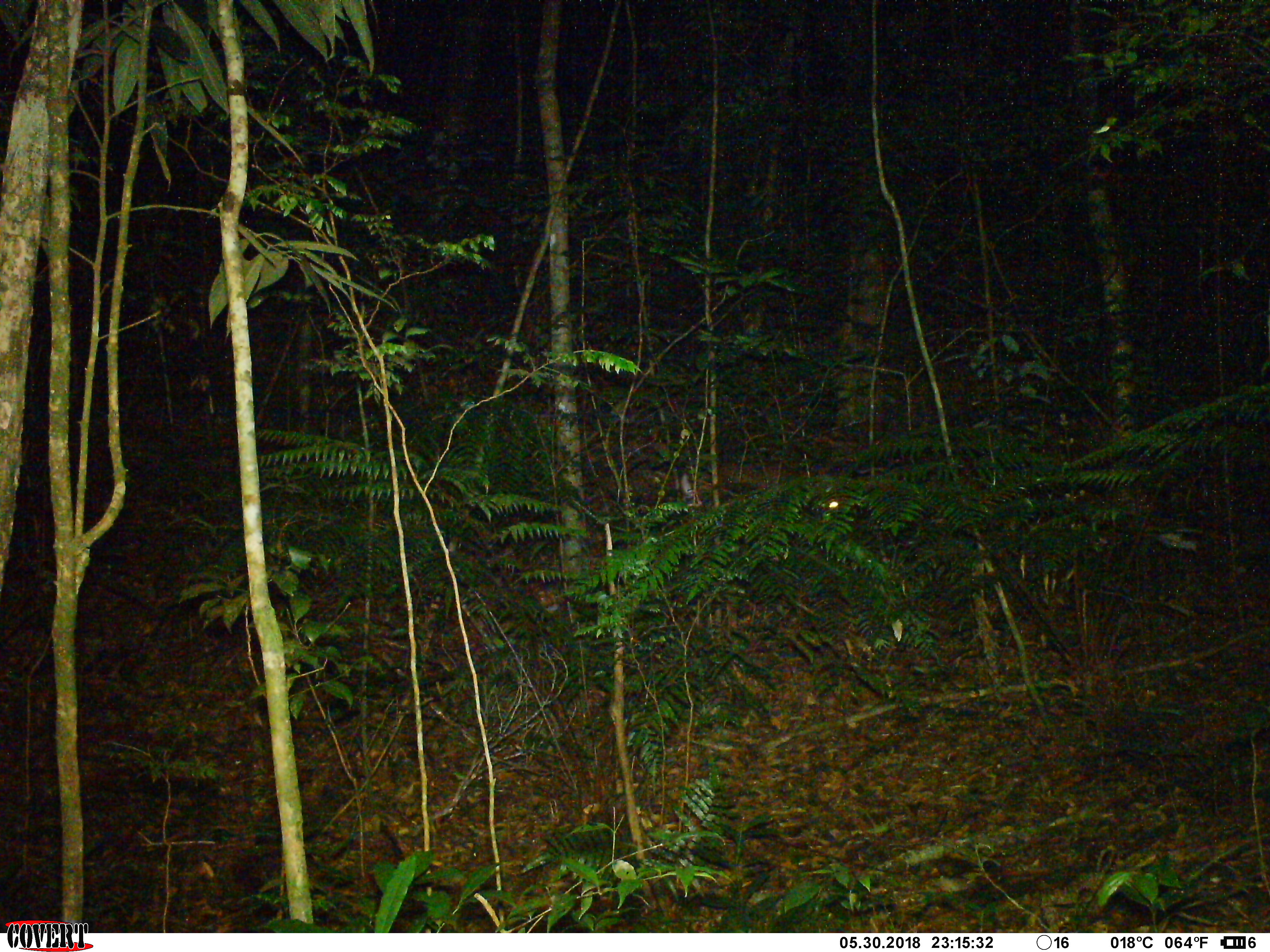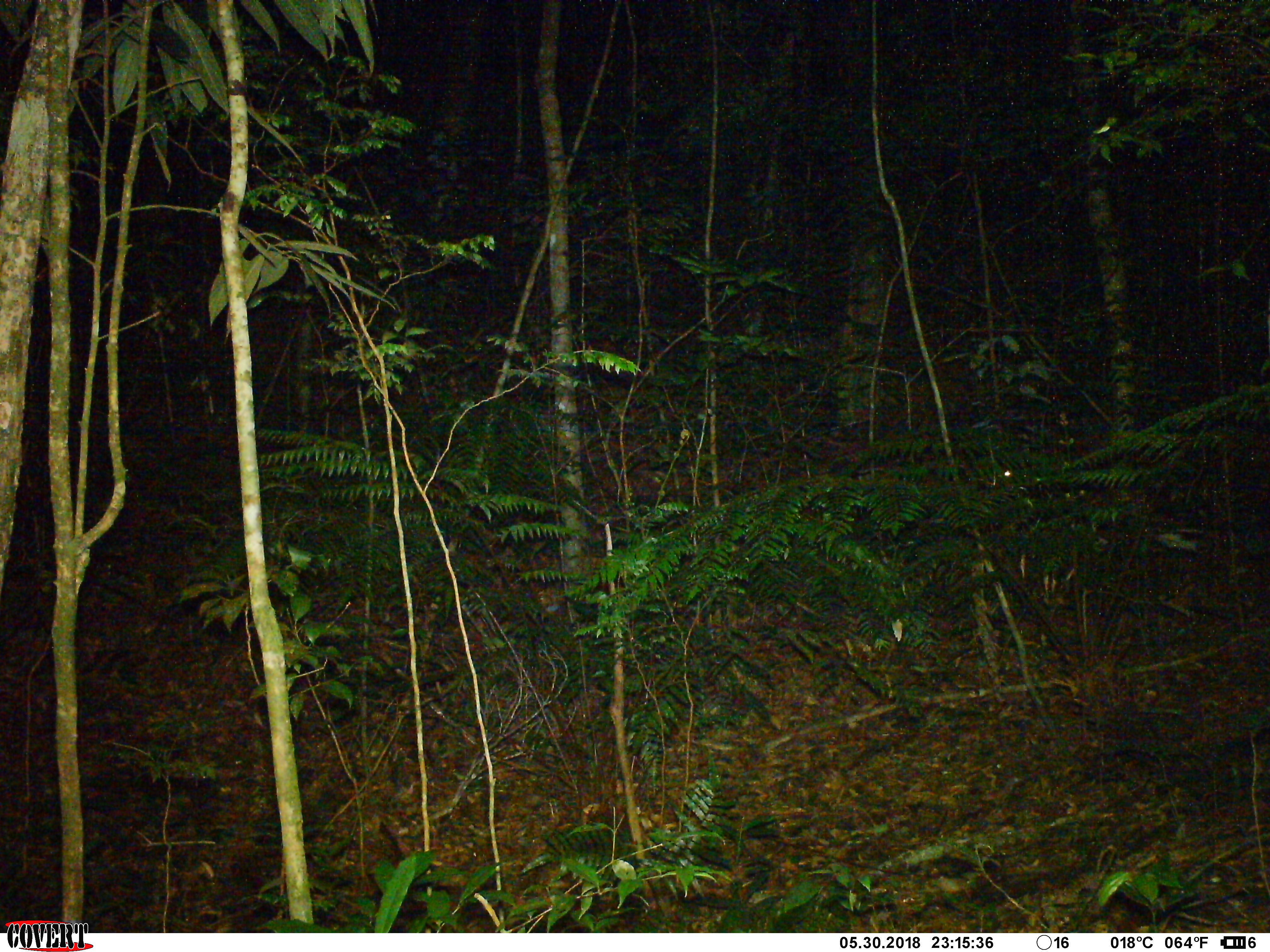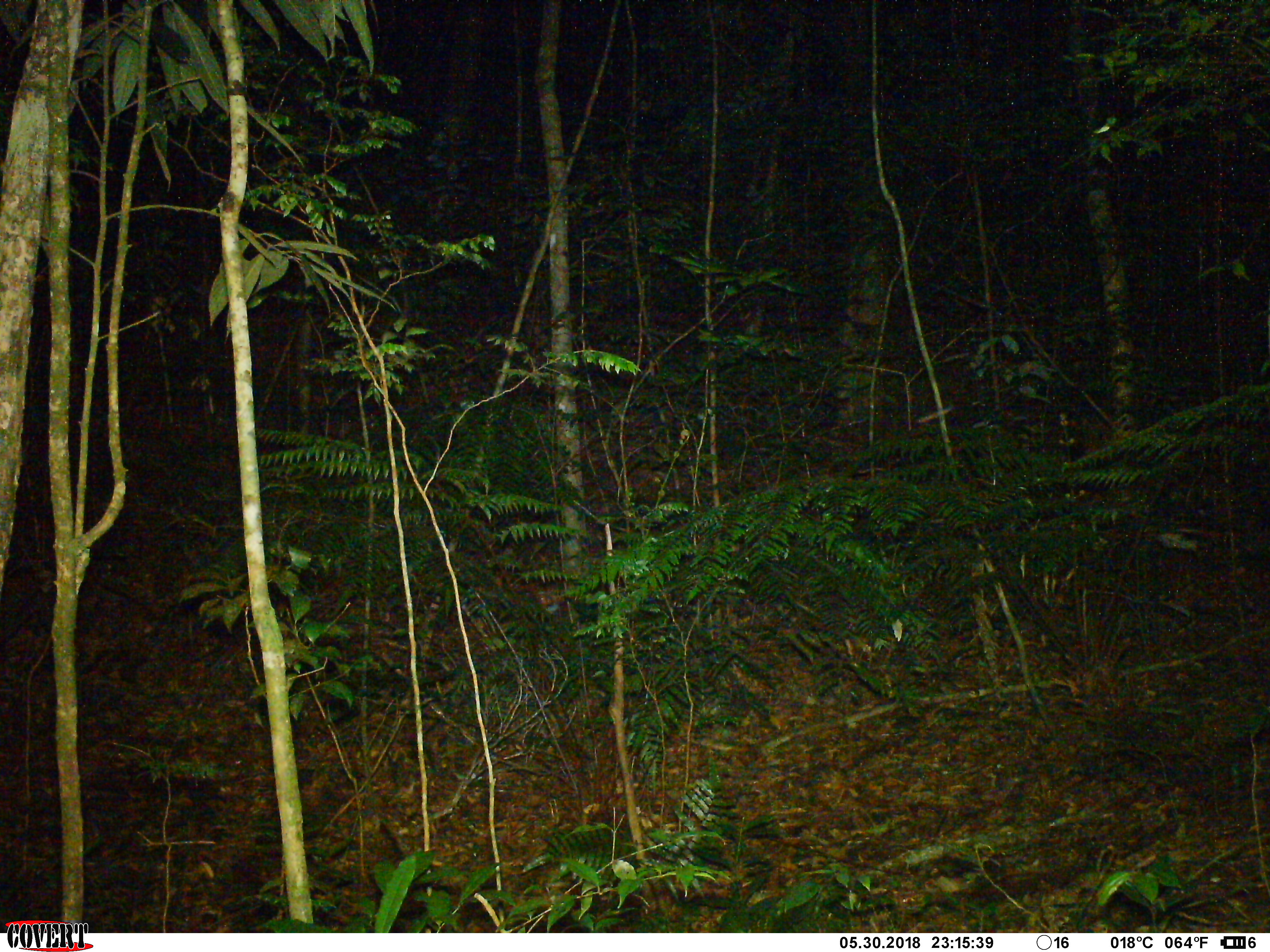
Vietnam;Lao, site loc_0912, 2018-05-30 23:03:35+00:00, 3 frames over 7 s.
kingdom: Animalia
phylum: Chordata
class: Mammalia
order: Artiodactyla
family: Cervidae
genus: Muntiacus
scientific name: Muntiacus rooseveltorum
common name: roosevelt's muntjac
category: roosevelts muntjac group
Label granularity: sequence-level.